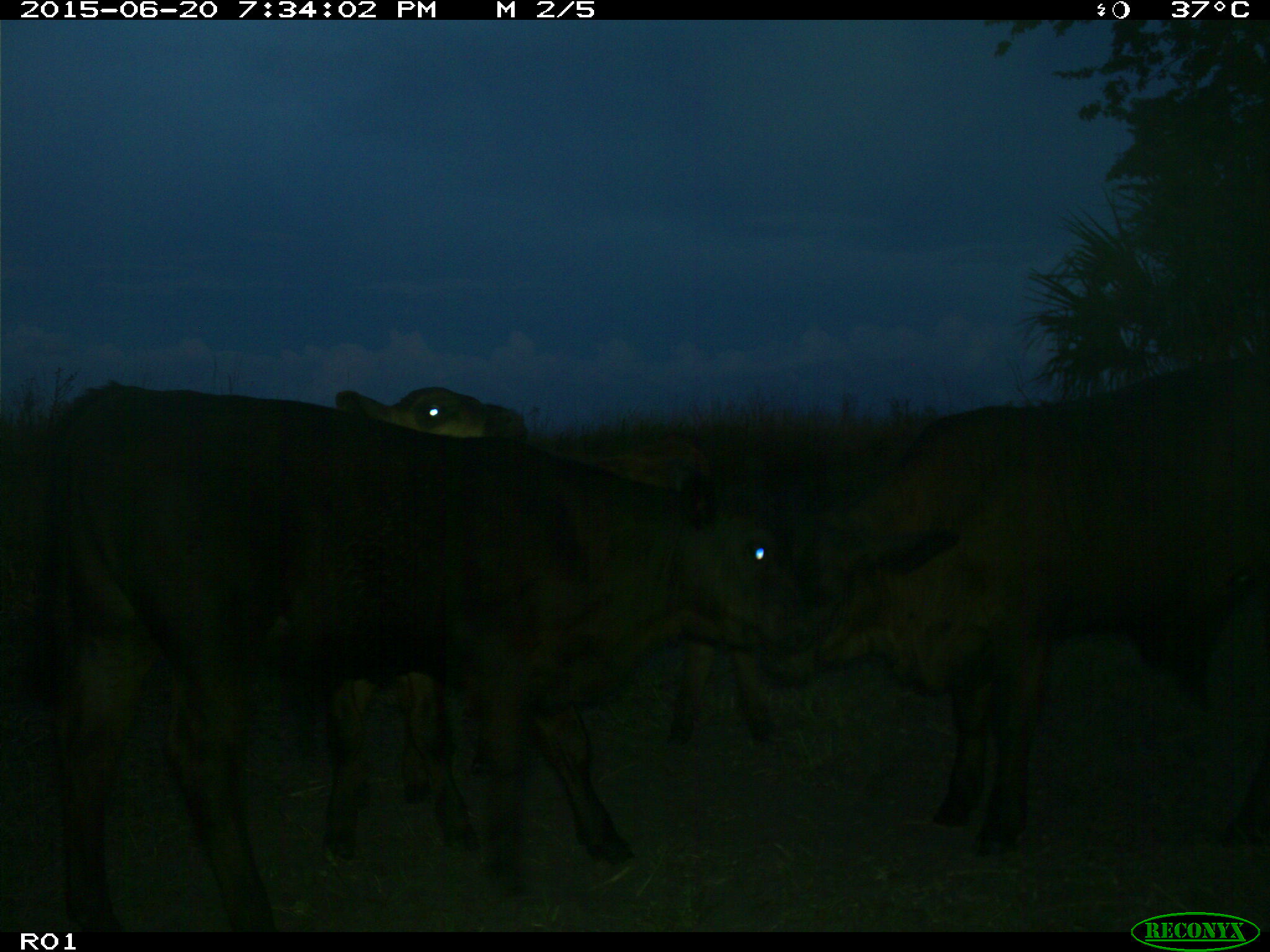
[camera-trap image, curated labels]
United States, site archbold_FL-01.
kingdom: Animalia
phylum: Chordata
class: Mammalia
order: Artiodactyla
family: Bovidae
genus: Bos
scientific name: Bos taurus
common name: domestic cow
Bos taurus (domestic cow).